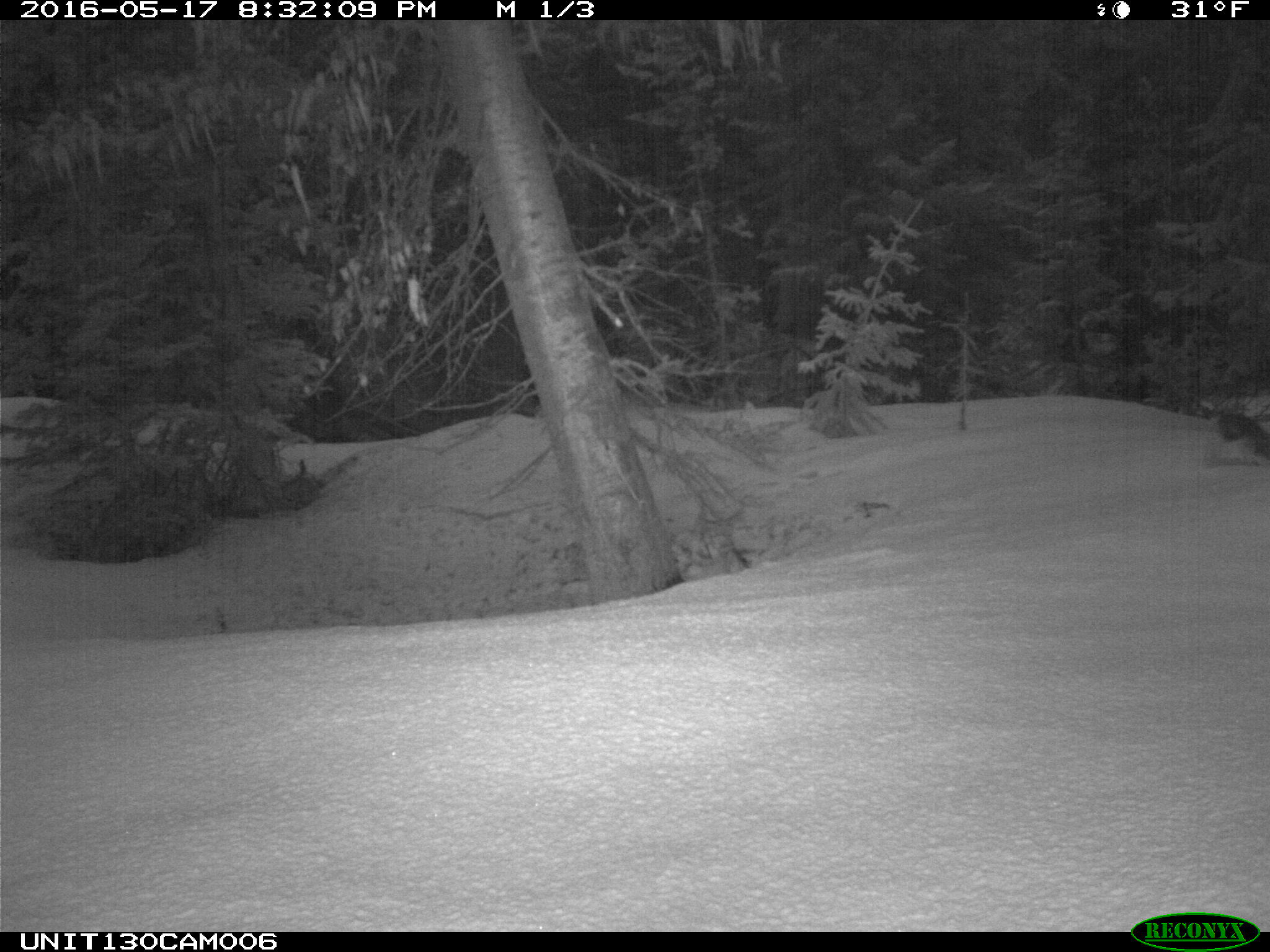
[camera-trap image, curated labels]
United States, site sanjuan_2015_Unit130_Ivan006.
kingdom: Animalia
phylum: Chordata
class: Mammalia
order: Lagomorpha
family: Leporidae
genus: Lepus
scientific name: Lepus americanus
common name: snowshoe hare